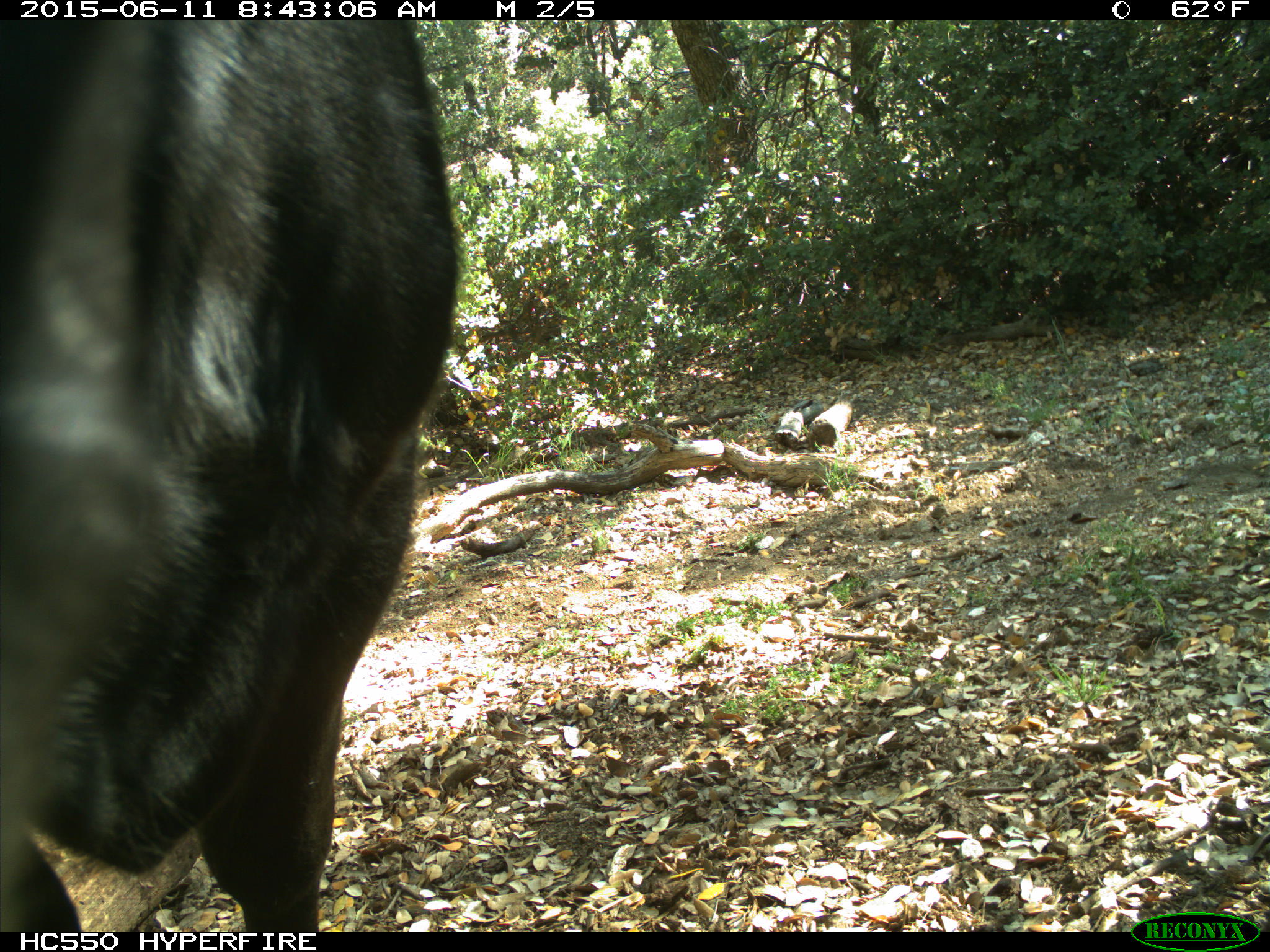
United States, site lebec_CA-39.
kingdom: Animalia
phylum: Chordata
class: Mammalia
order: Artiodactyla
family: Bovidae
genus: Bos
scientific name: Bos taurus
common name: domestic cow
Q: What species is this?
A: Bos taurus (domestic cow).